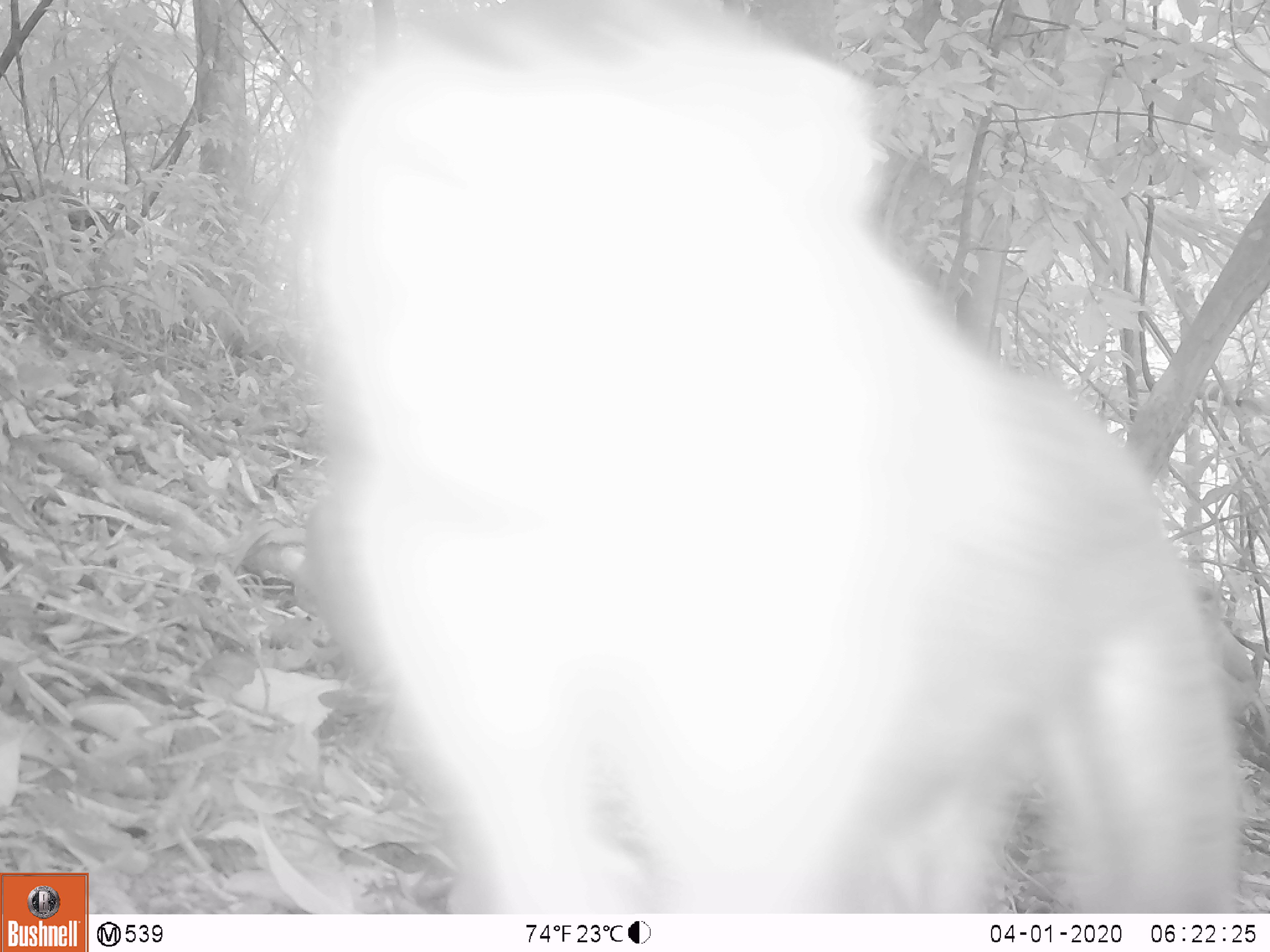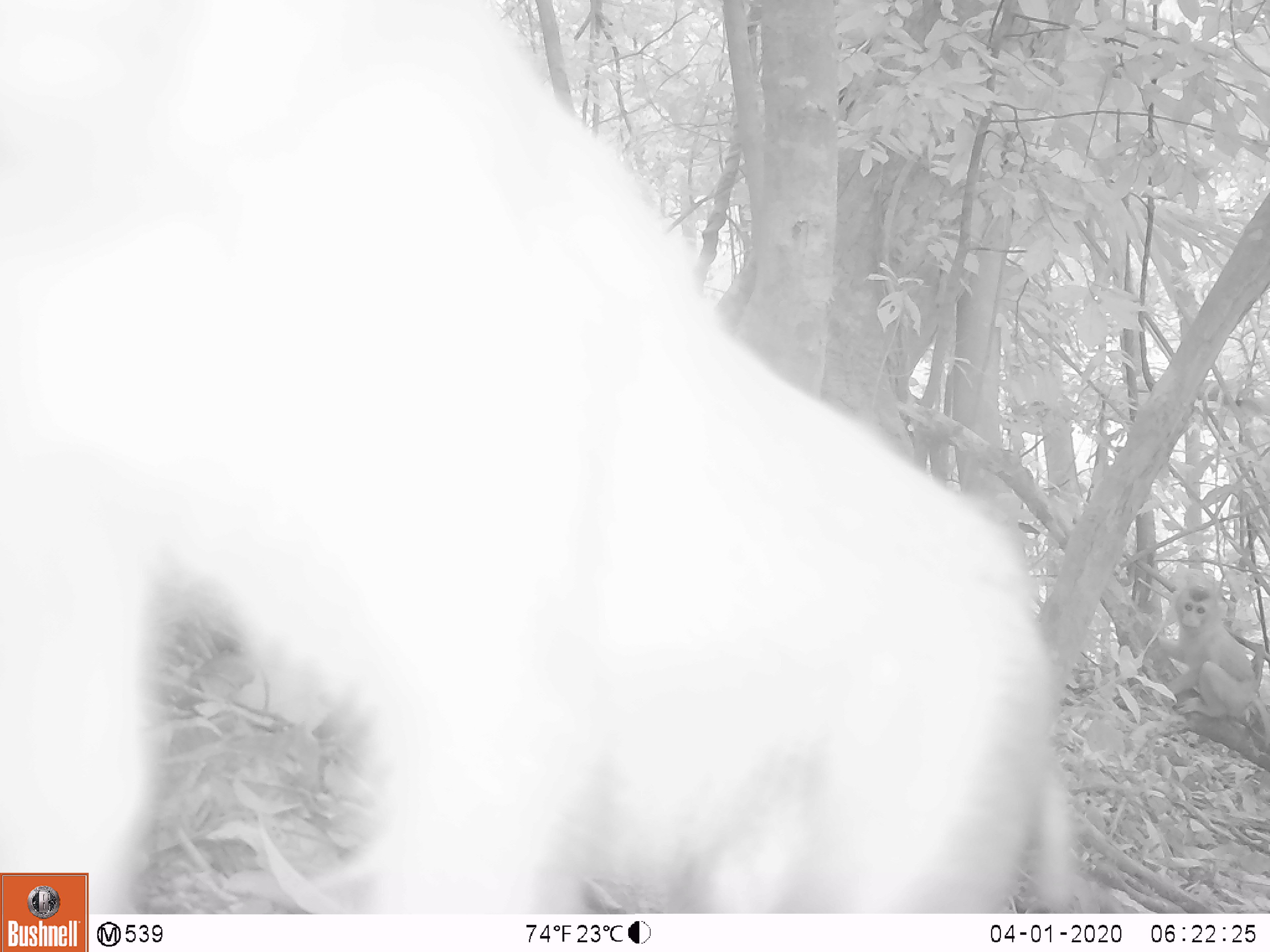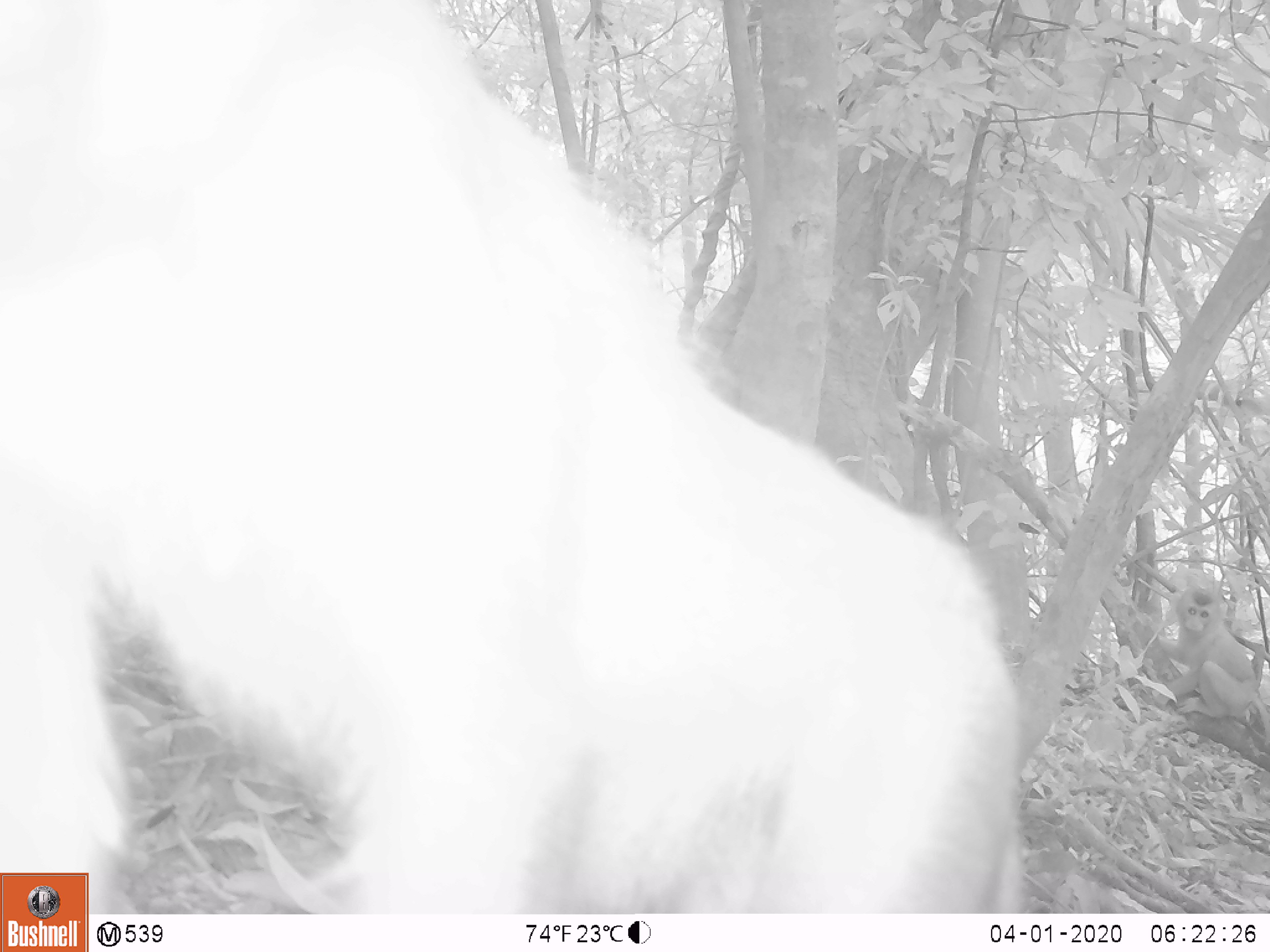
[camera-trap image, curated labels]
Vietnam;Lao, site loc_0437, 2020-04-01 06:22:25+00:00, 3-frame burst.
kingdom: Animalia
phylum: Chordata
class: Mammalia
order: Primates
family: Cercopithecidae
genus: Macaca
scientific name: Macaca nemestrina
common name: pig-tailed macaque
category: pig tailed macaque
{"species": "pig tailed macaque (pig-tailed macaque) (Macaca nemestrina)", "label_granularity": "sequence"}